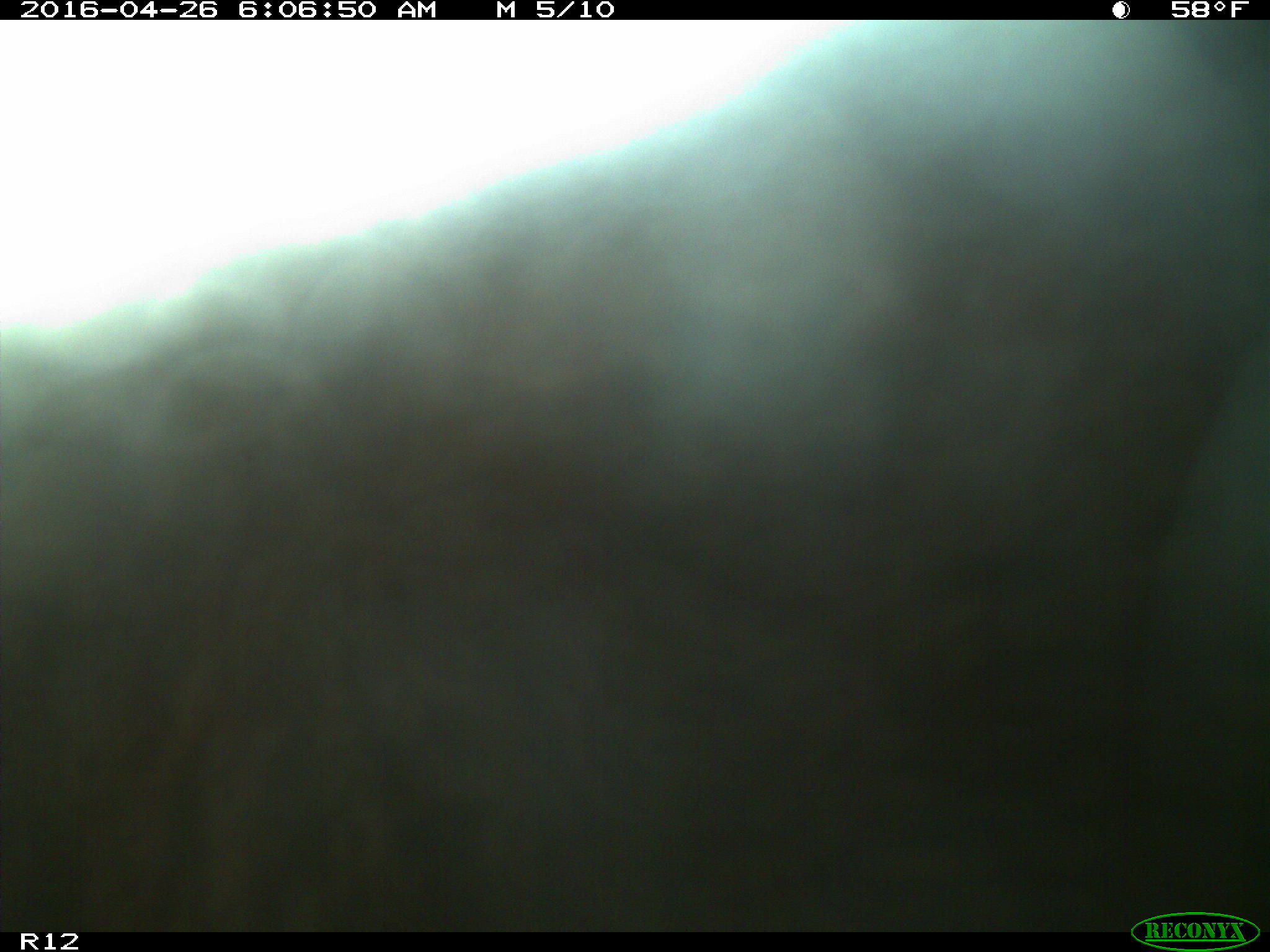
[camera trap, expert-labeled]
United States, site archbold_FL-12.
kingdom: Animalia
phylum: Chordata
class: Mammalia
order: Artiodactyla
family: Bovidae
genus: Bos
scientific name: Bos taurus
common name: domestic cow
Bos taurus (domestic cow).